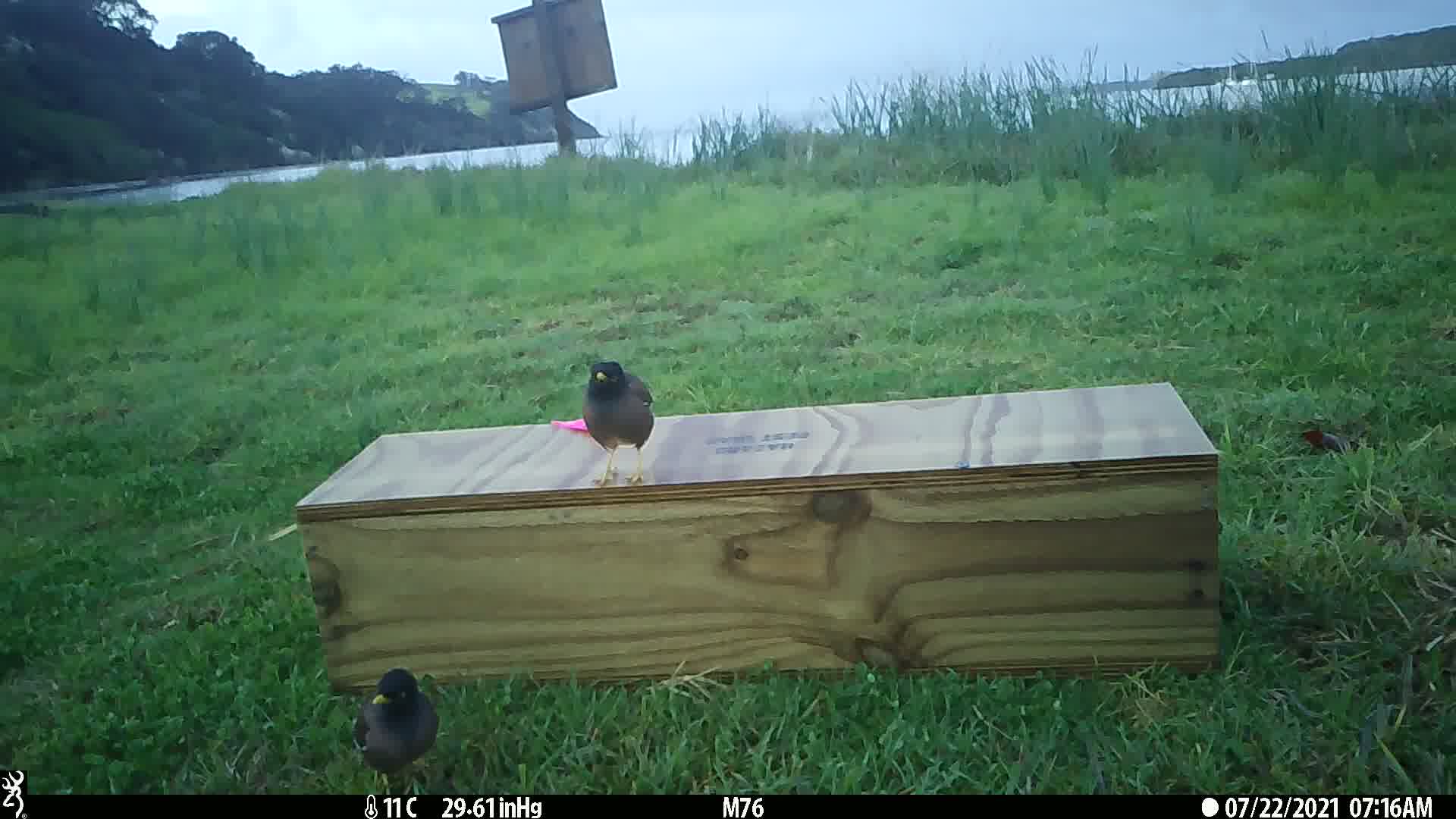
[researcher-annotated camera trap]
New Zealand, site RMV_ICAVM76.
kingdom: Animalia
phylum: Chordata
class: Aves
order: Passeriformes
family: Sturnidae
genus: Acridotheres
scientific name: Acridotheres tristis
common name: common myna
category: myna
Myna (common myna) (Acridotheres tristis).